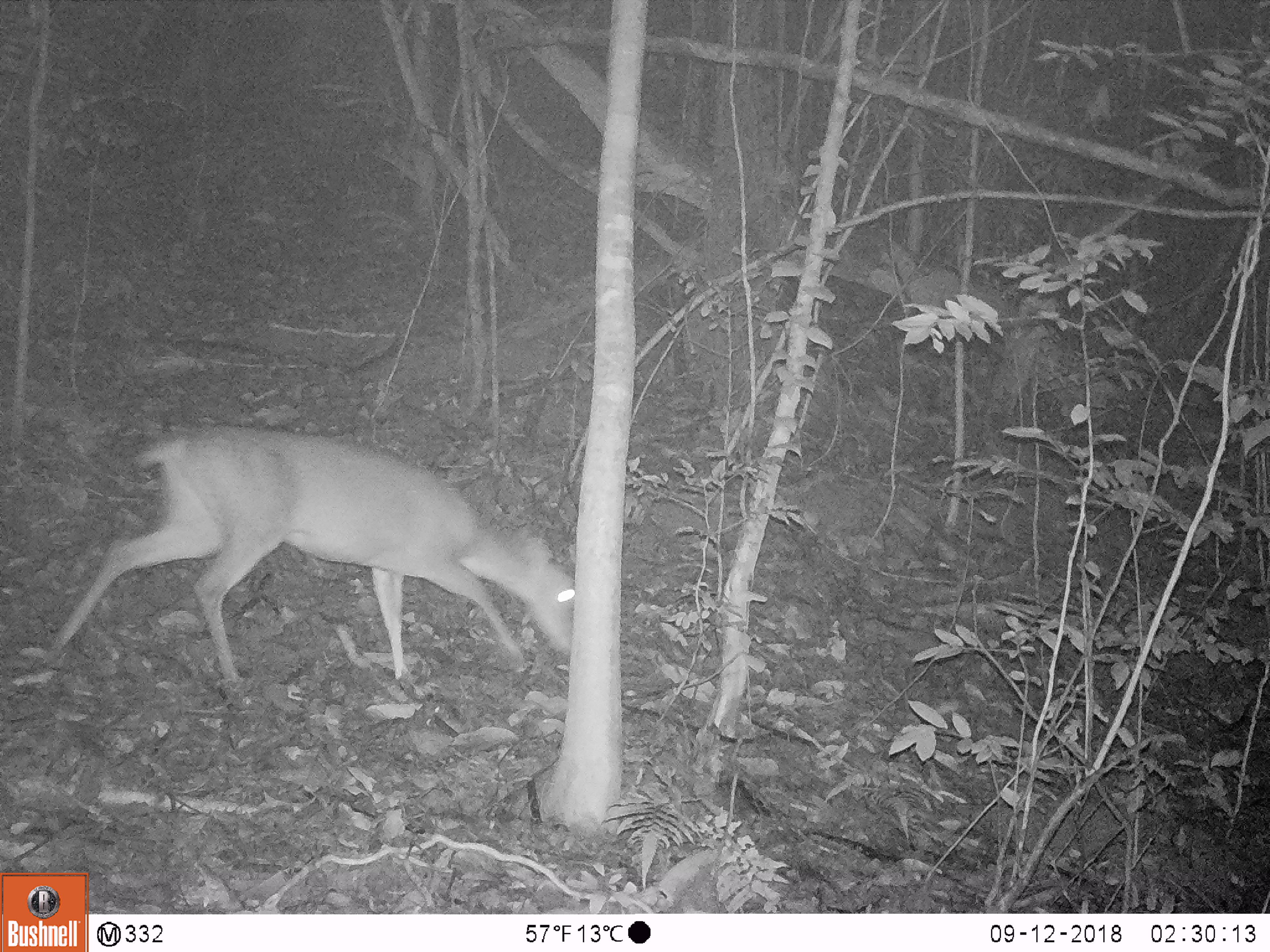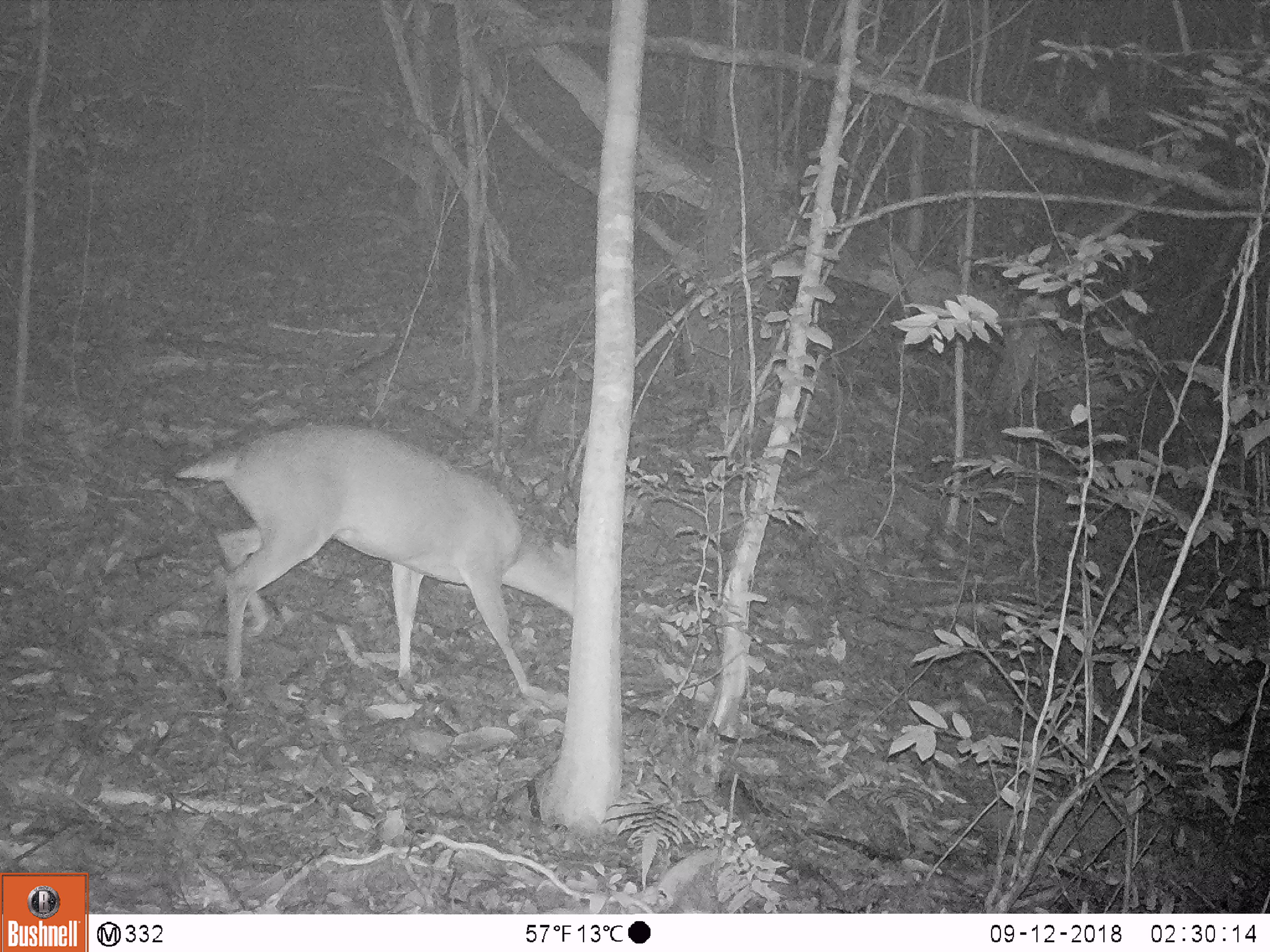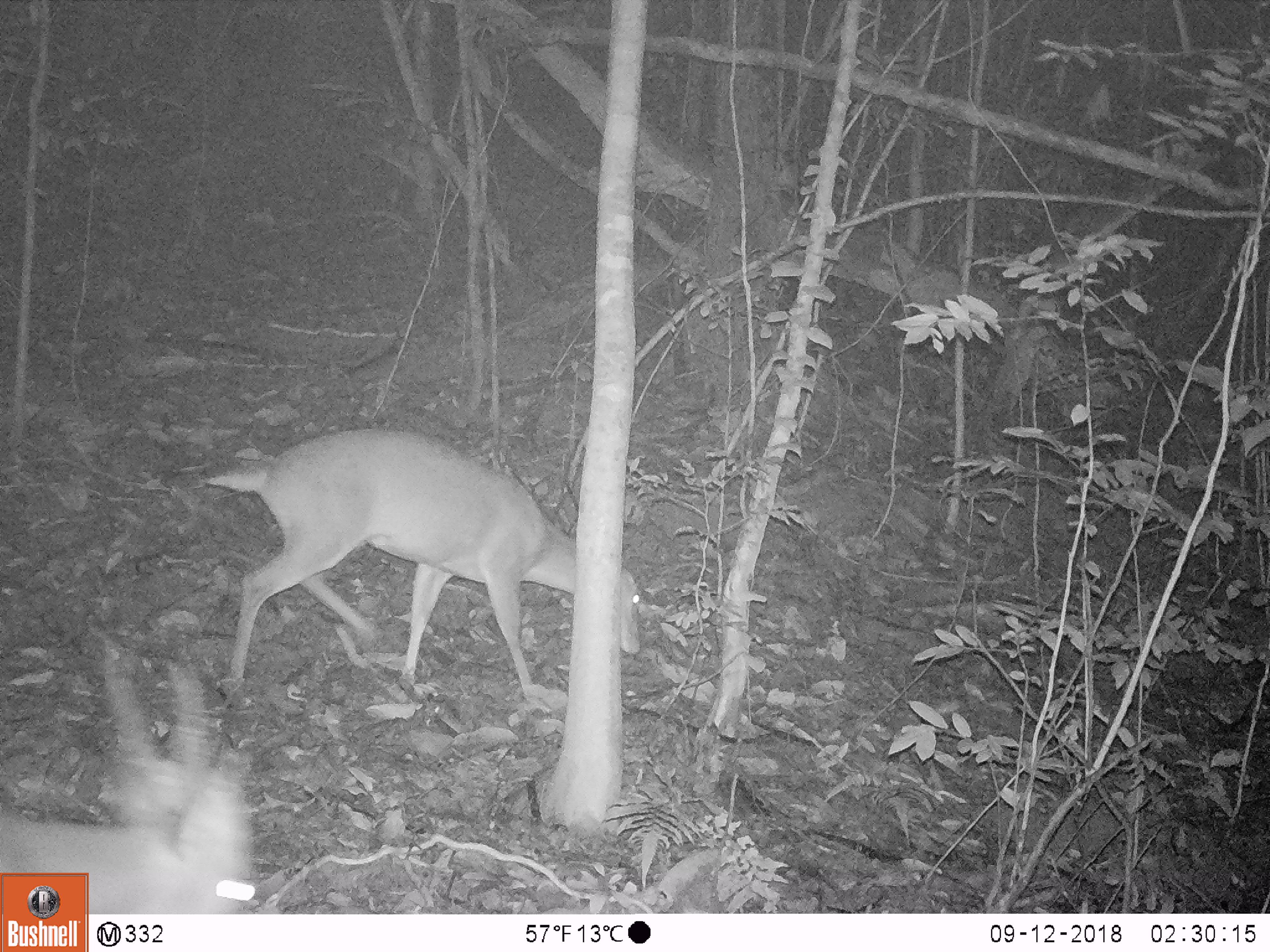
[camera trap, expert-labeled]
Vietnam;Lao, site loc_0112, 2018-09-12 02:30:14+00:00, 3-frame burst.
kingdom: Animalia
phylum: Chordata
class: Mammalia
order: Artiodactyla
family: Cervidae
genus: Muntiacus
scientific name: Muntiacus vuquangensis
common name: large-antlered muntjac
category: large antlered muntjac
Large antlered muntjac (large-antlered muntjac) (Muntiacus vuquangensis). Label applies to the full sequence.